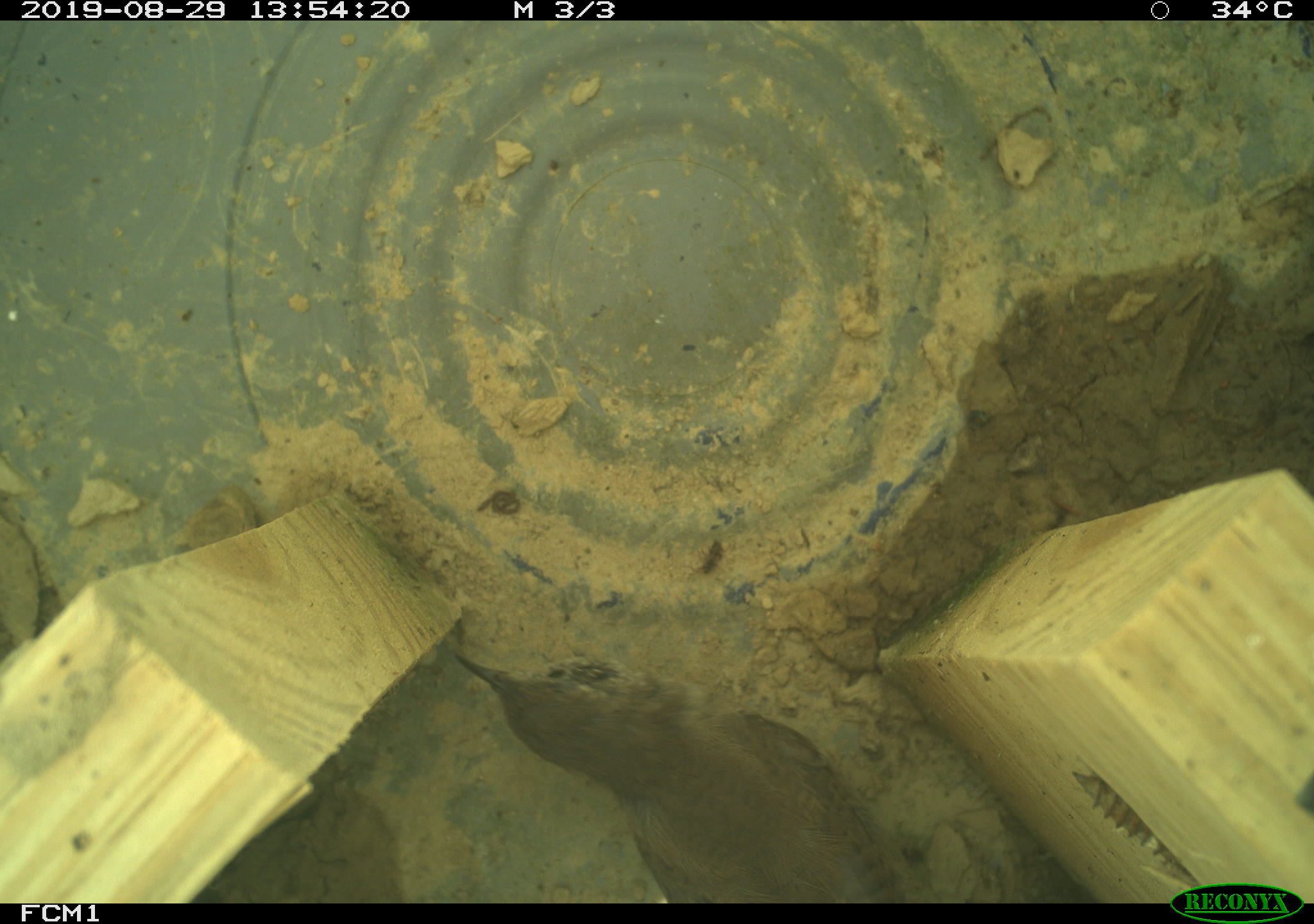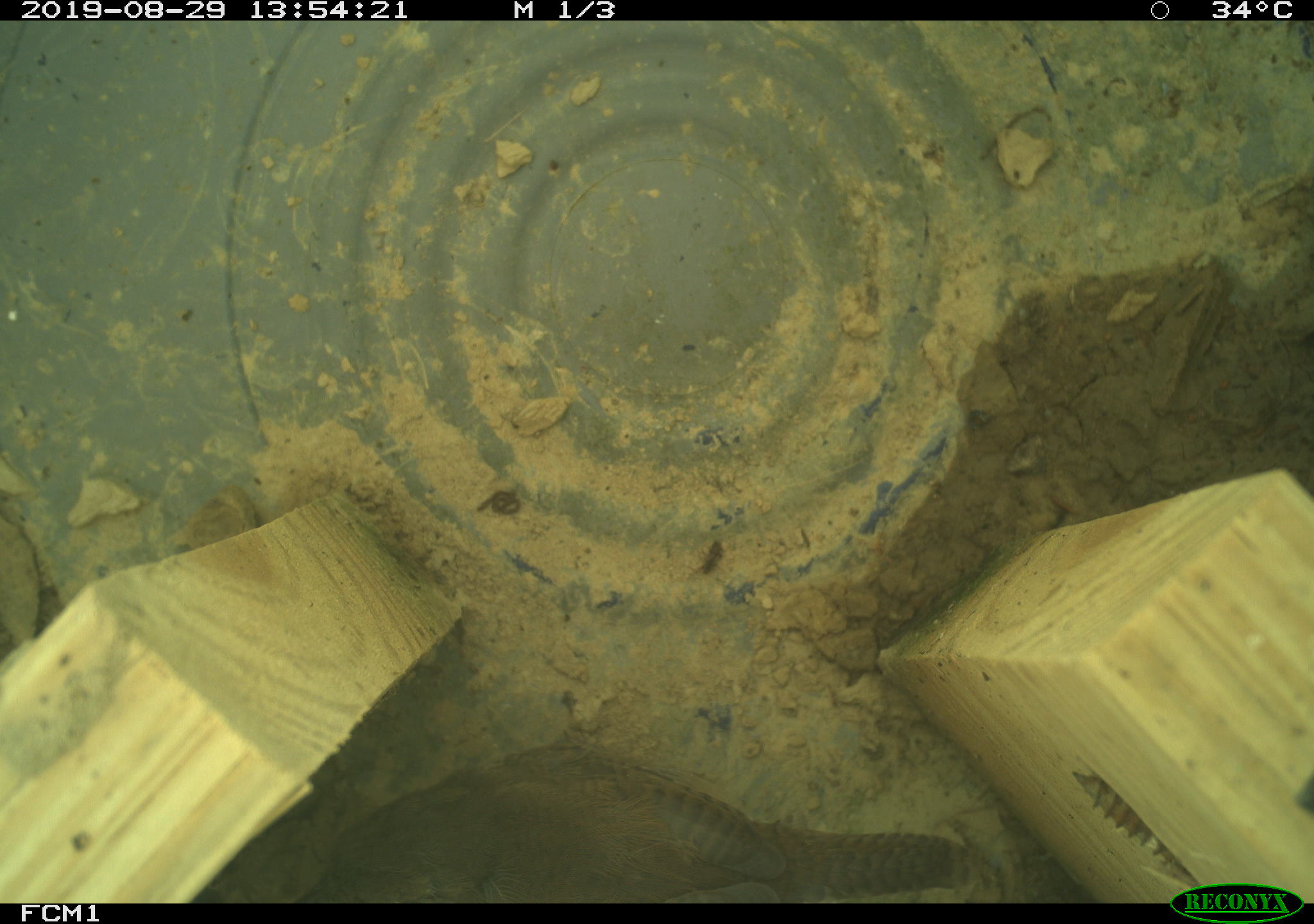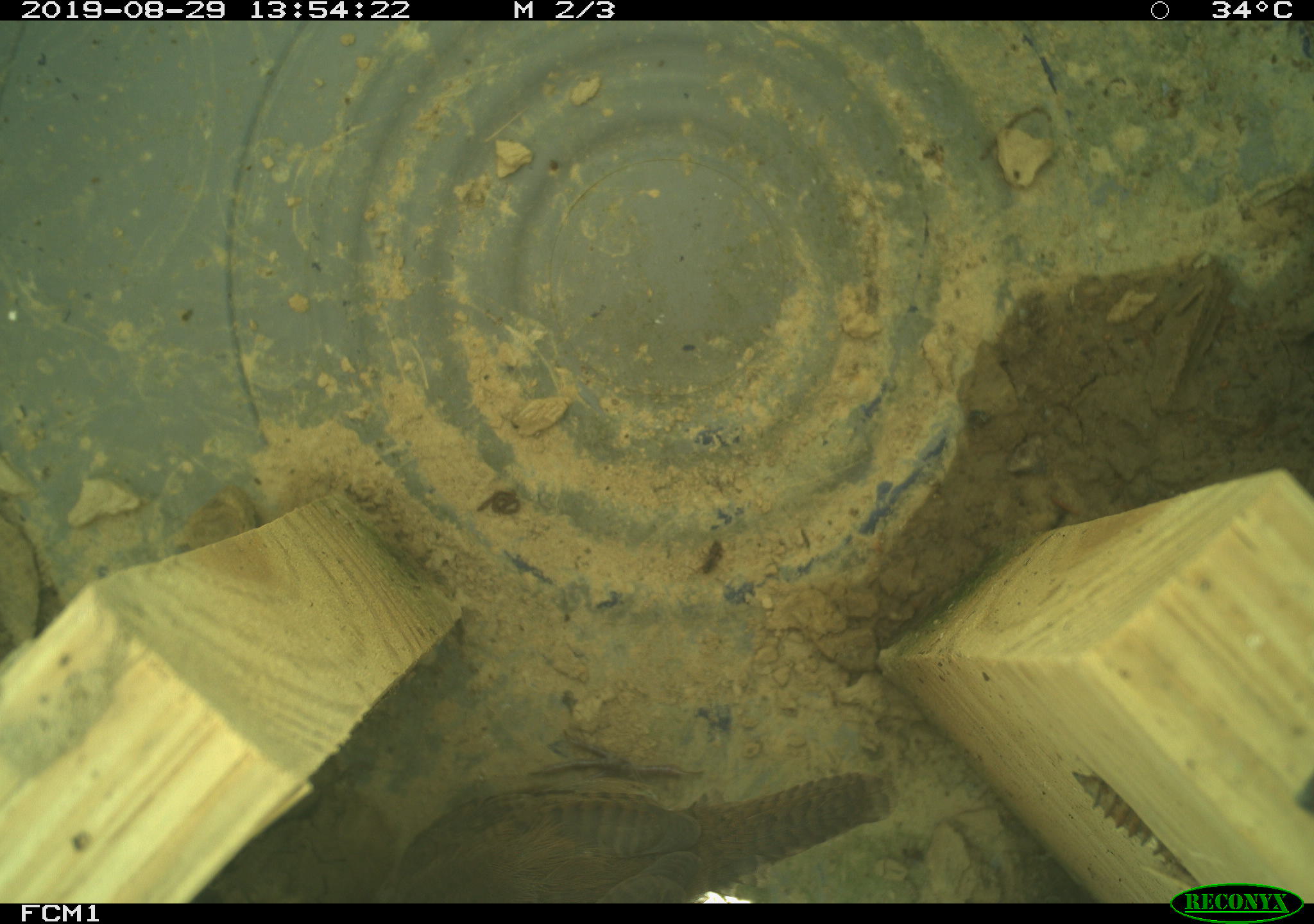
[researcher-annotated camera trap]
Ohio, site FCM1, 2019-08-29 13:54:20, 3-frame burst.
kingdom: Animalia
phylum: Chordata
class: Aves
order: Passeriformes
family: Troglodytidae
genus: Troglodytes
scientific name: Troglodytes aedon aedon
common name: northern house wren